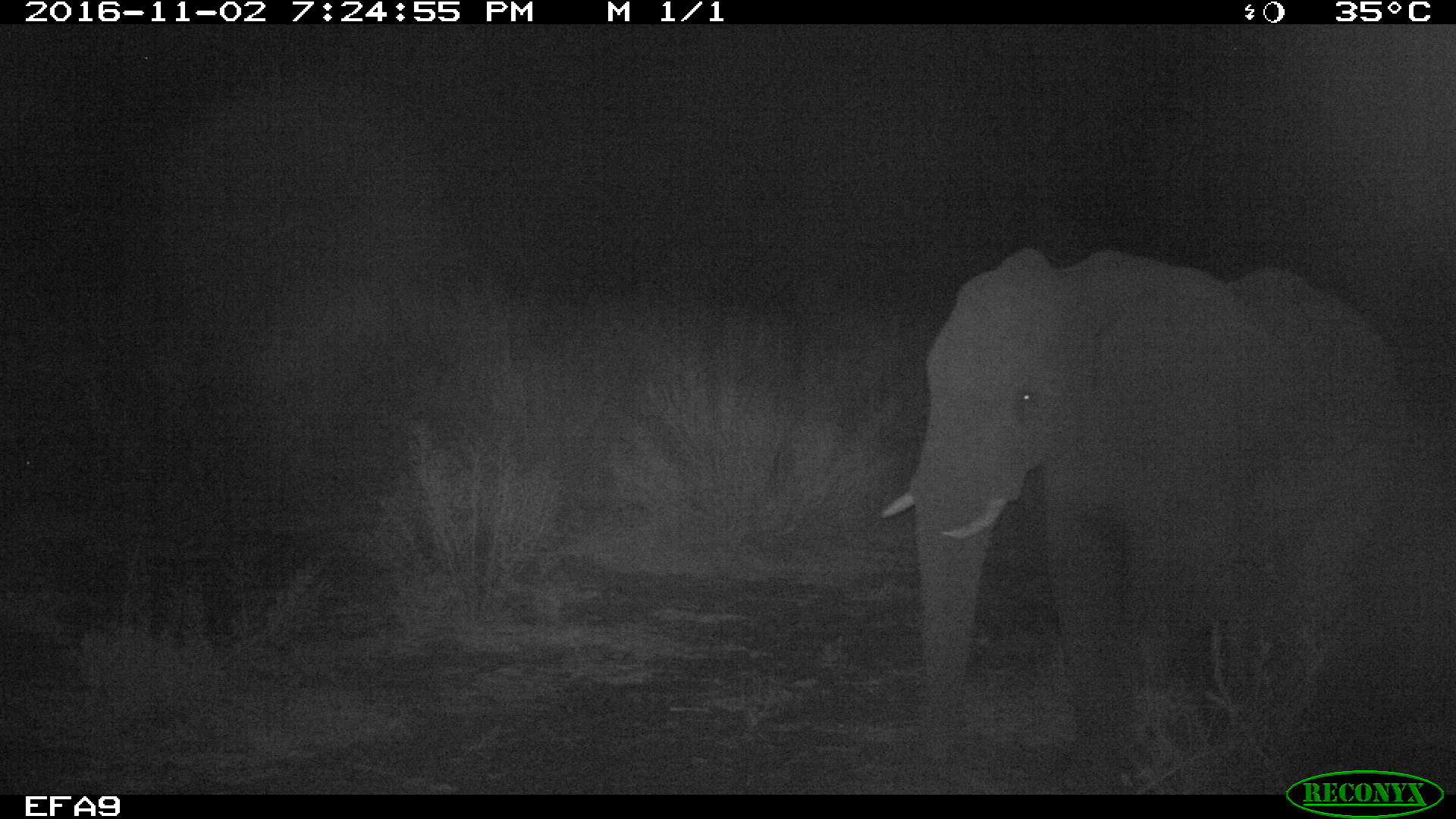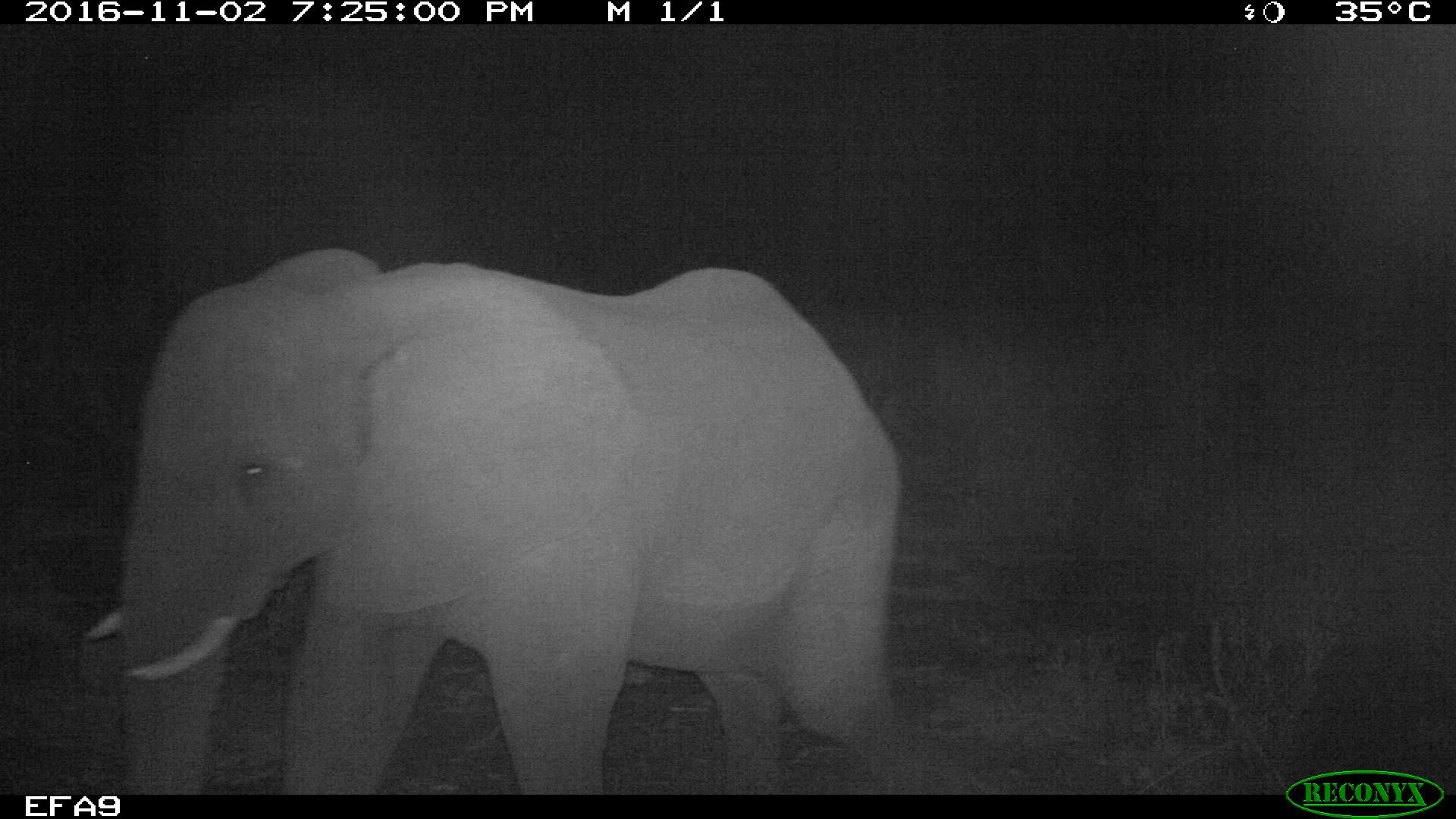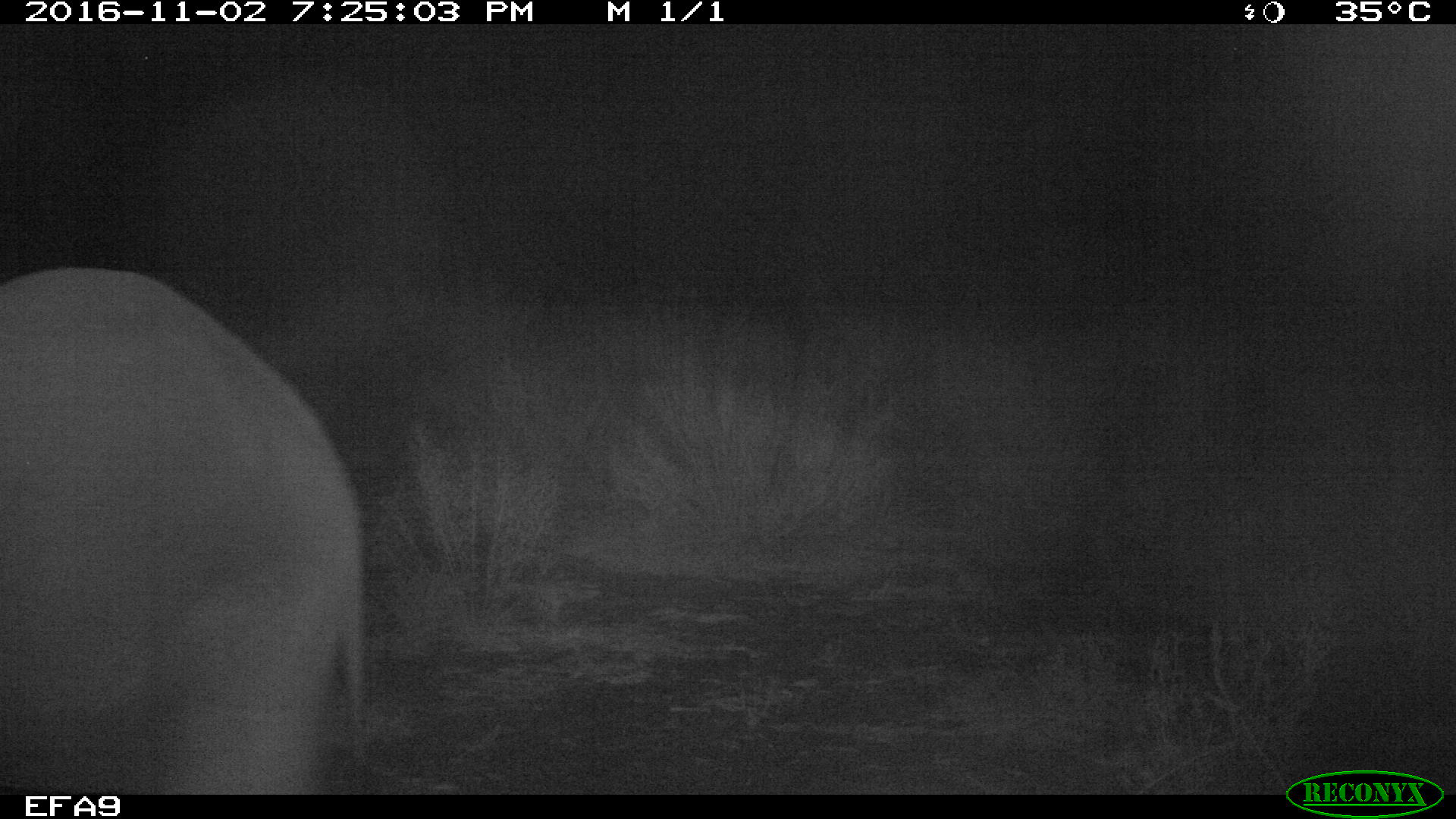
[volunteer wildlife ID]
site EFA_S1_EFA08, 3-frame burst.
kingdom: Animalia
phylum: Chordata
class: Mammalia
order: Proboscidea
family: Elephantidae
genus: Loxodonta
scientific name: Loxodonta africana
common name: african bush elephant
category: elephant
Elephant (african bush elephant) (Loxodonta africana), count 1. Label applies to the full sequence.